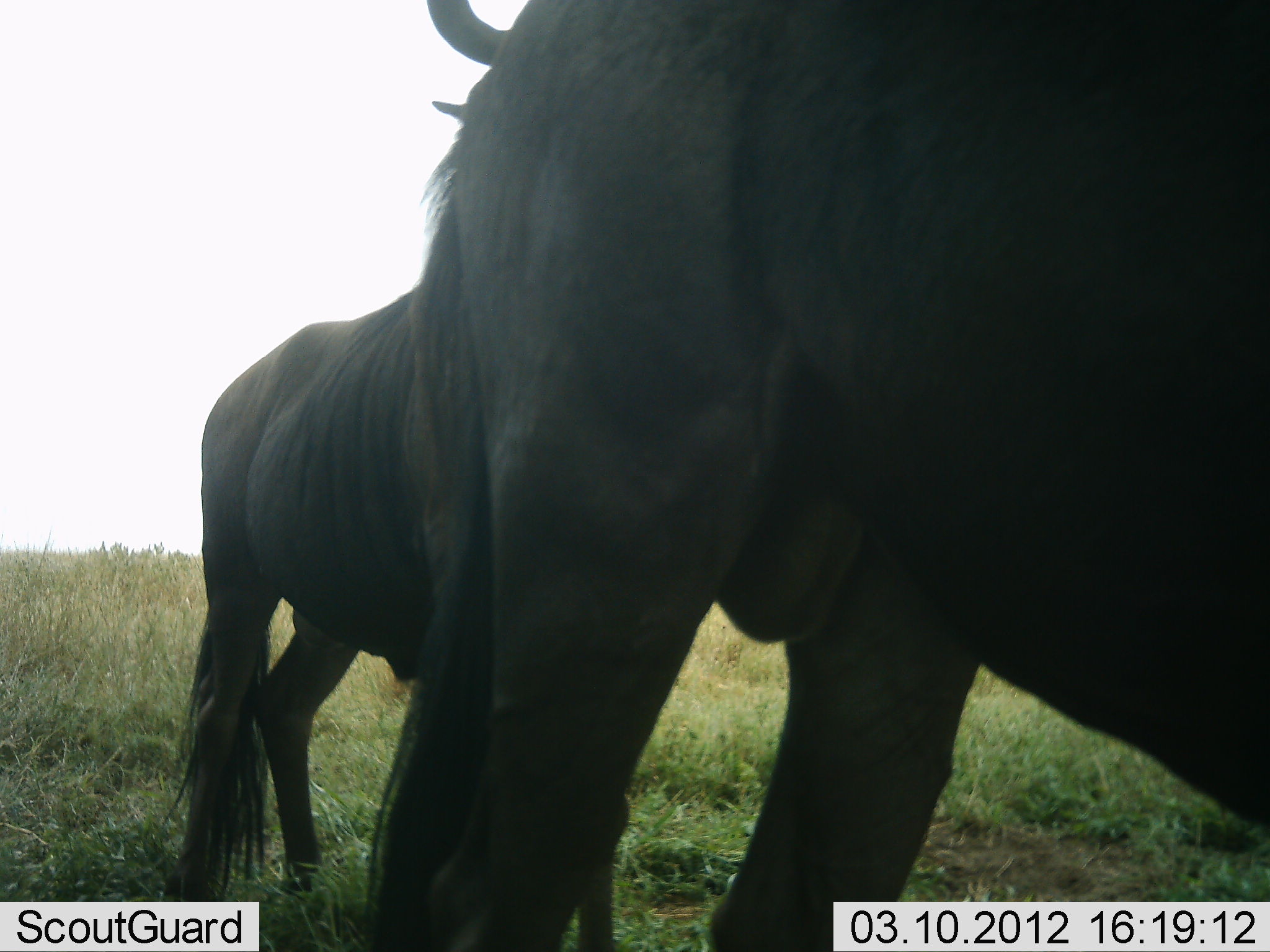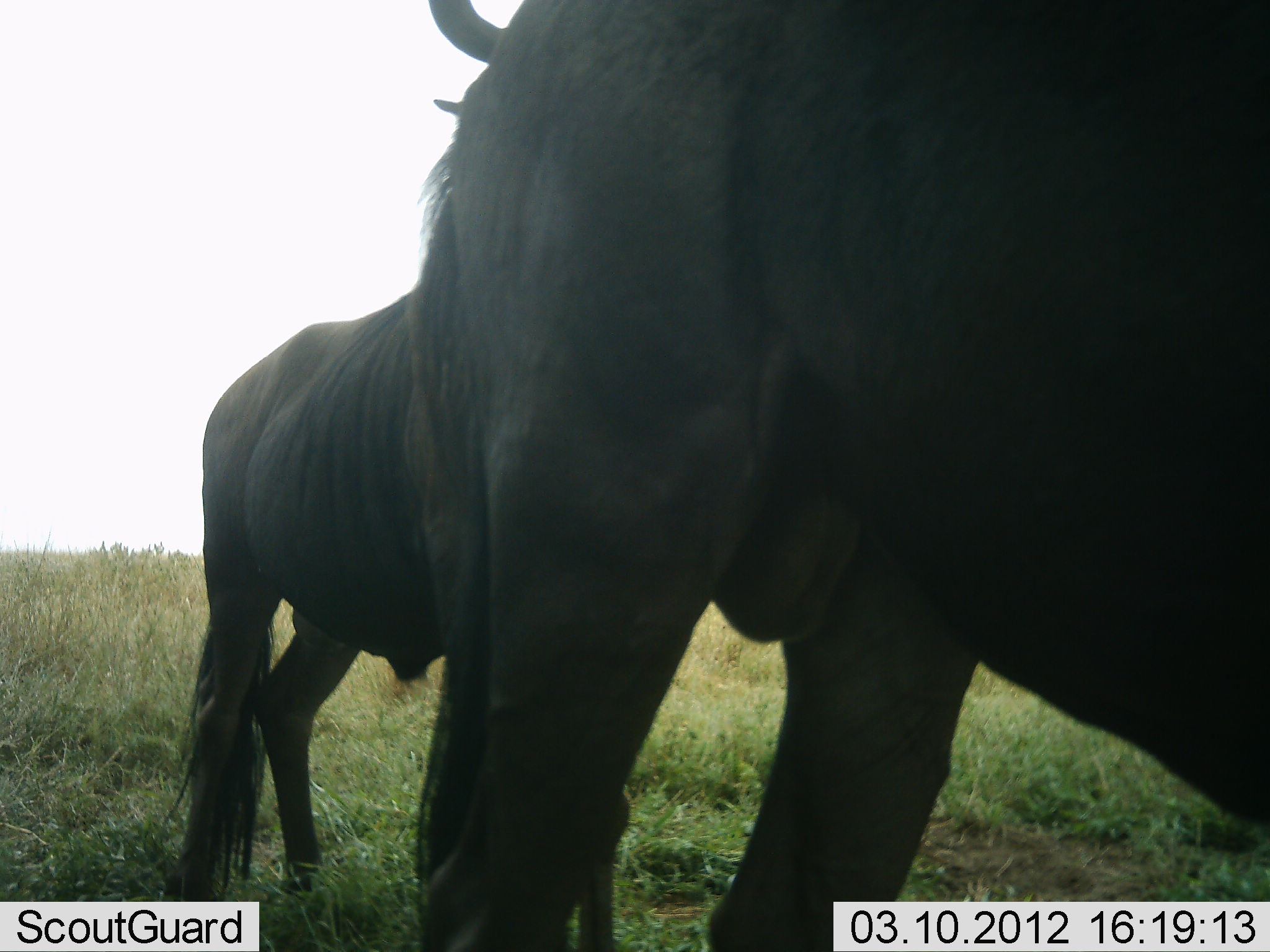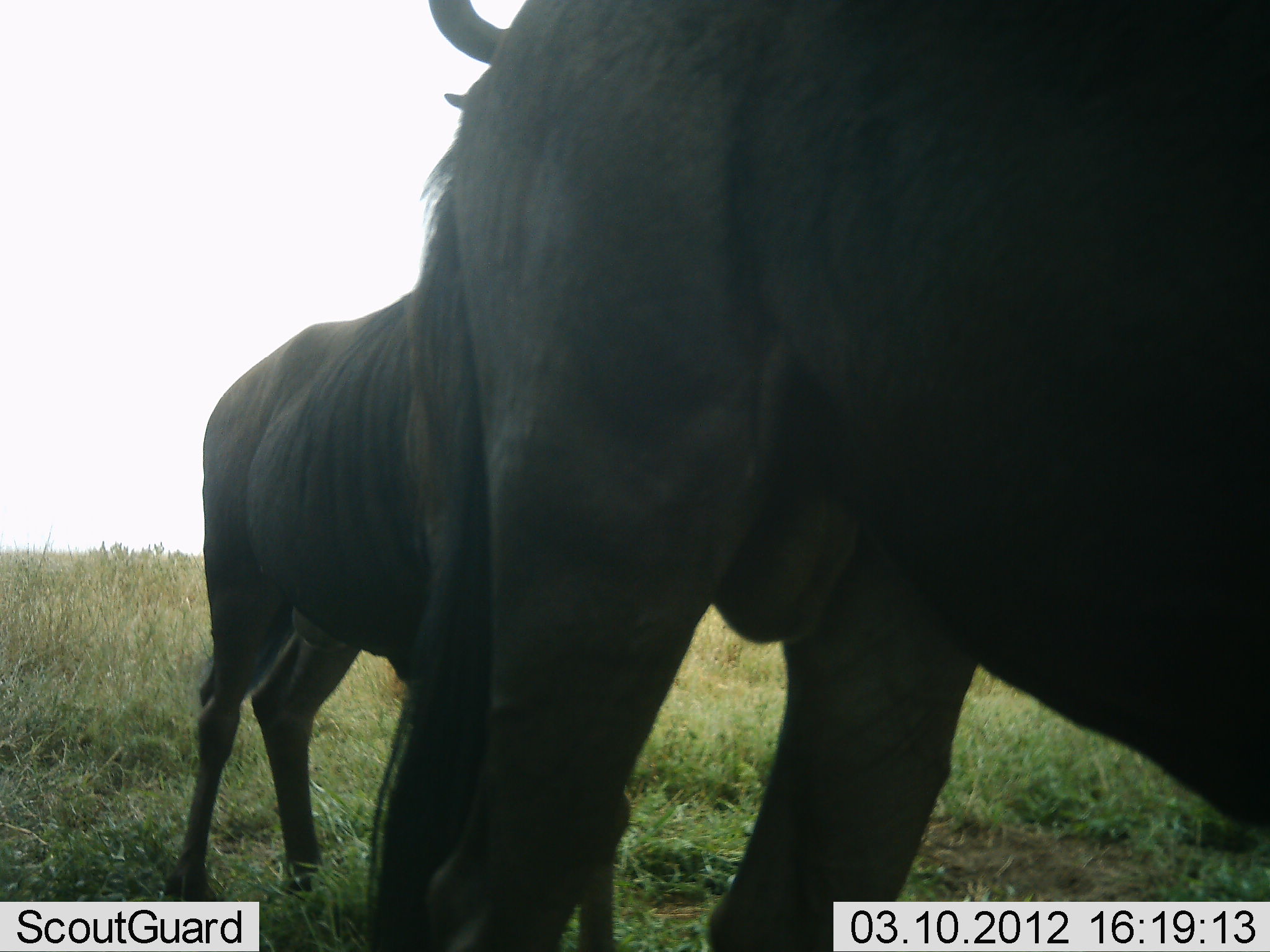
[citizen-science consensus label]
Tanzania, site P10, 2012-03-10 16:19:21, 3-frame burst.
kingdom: Animalia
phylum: Chordata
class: Mammalia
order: Artiodactyla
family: Bovidae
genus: Connochaetes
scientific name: Connochaetes taurinus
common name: blue wildebeest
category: wildebeest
Wildebeest (blue wildebeest) (Connochaetes taurinus), count 2. Behavior (volunteer vote fractions): standing 92%, resting 0%, moving 4%, interacting 4%. Young present (vote fraction): 0%. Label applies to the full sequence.